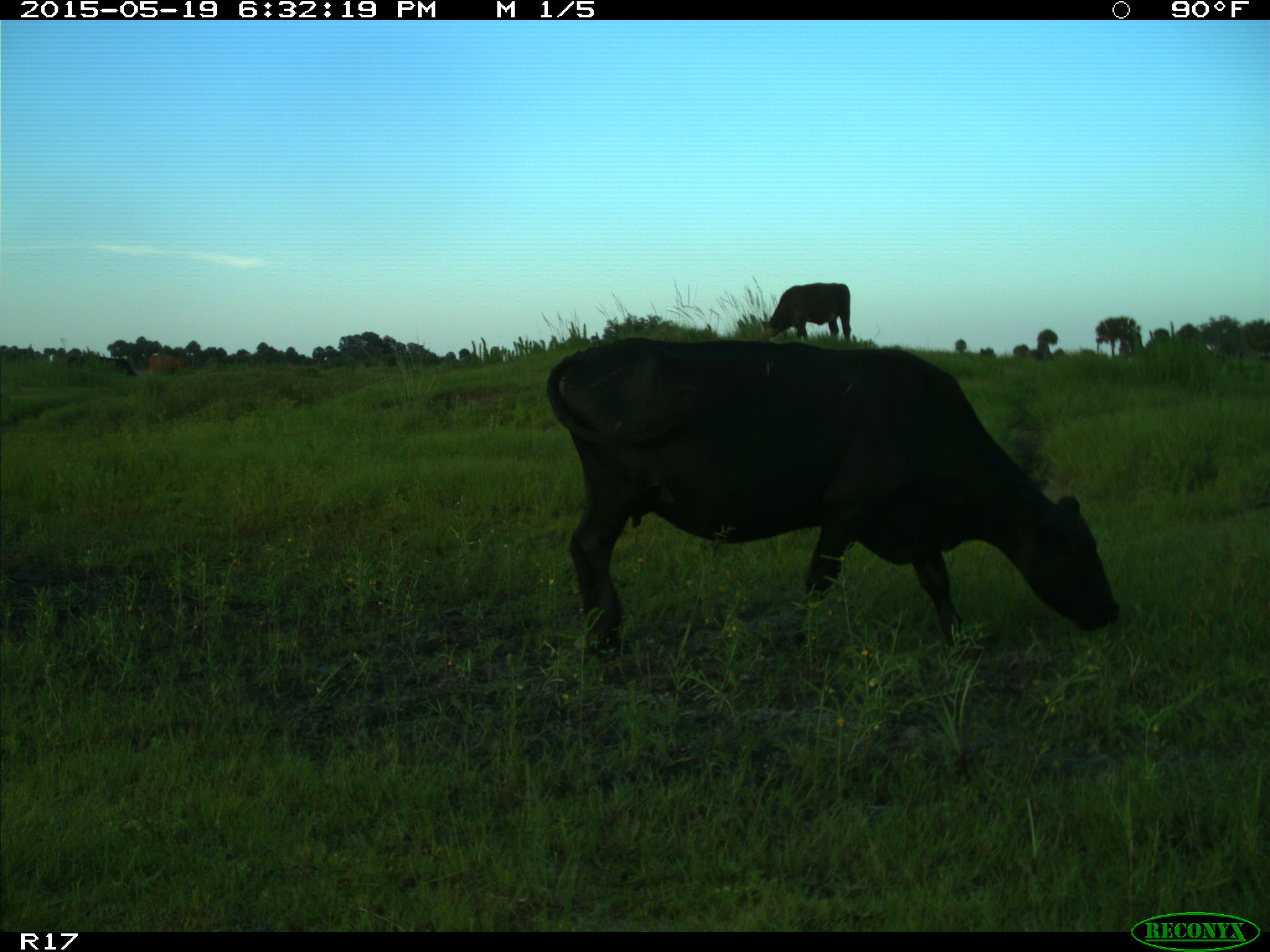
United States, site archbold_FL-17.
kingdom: Animalia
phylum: Chordata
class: Mammalia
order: Artiodactyla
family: Bovidae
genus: Bos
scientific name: Bos taurus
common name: domestic cow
Bos taurus (domestic cow).